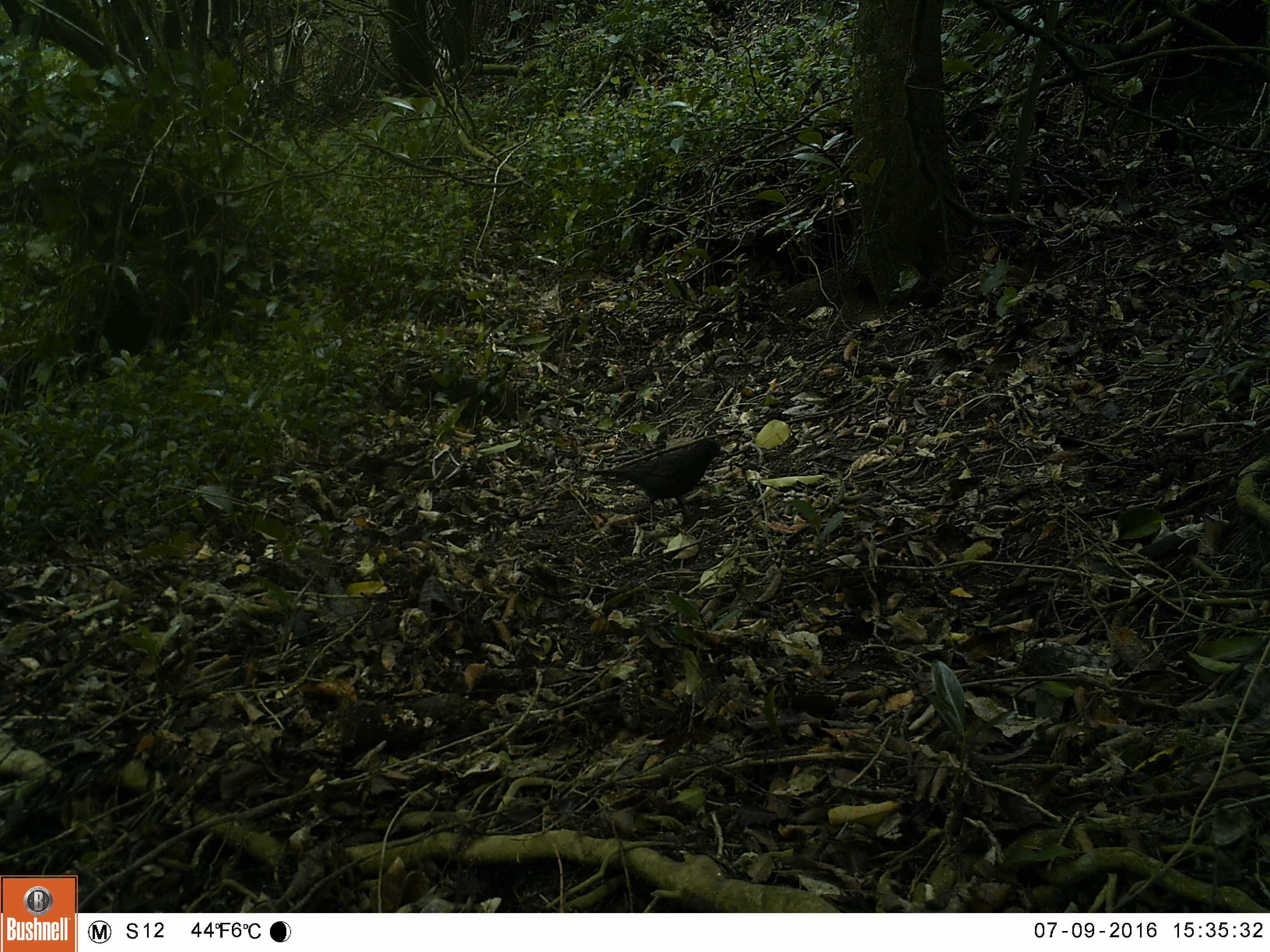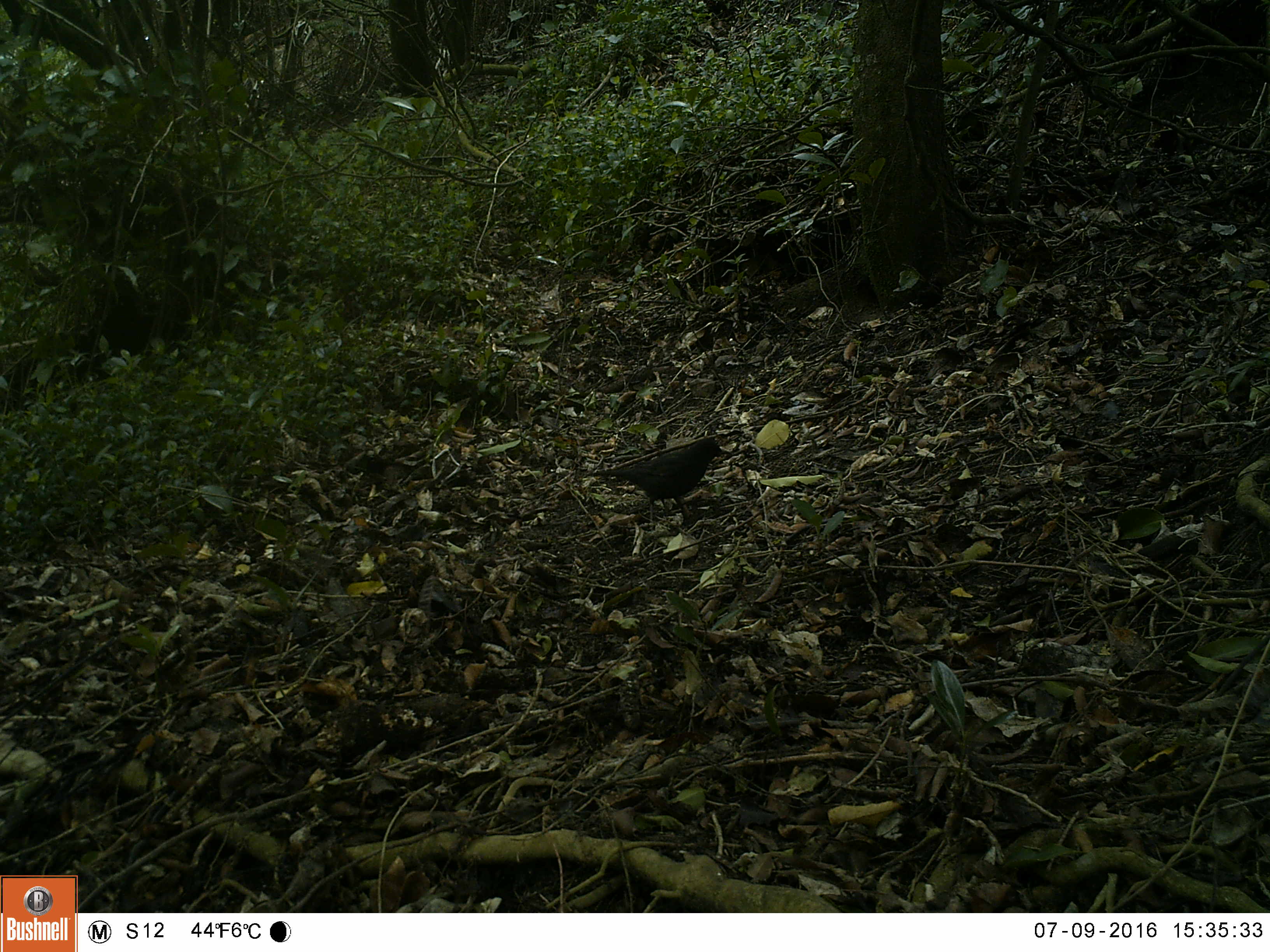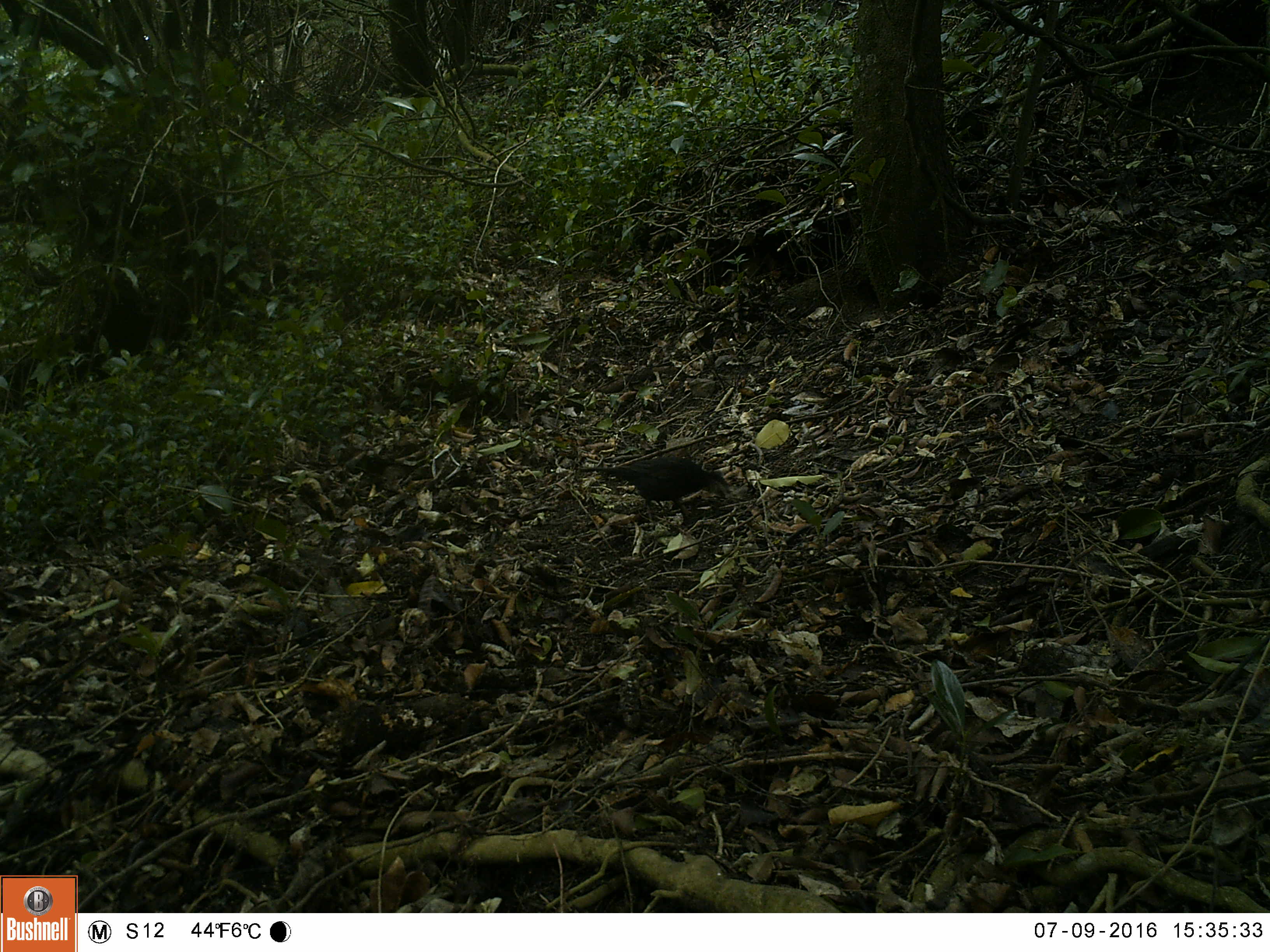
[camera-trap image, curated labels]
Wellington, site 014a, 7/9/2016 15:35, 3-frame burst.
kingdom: Animalia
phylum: Chordata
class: Aves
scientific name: Aves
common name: bird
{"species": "bird (Aves)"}